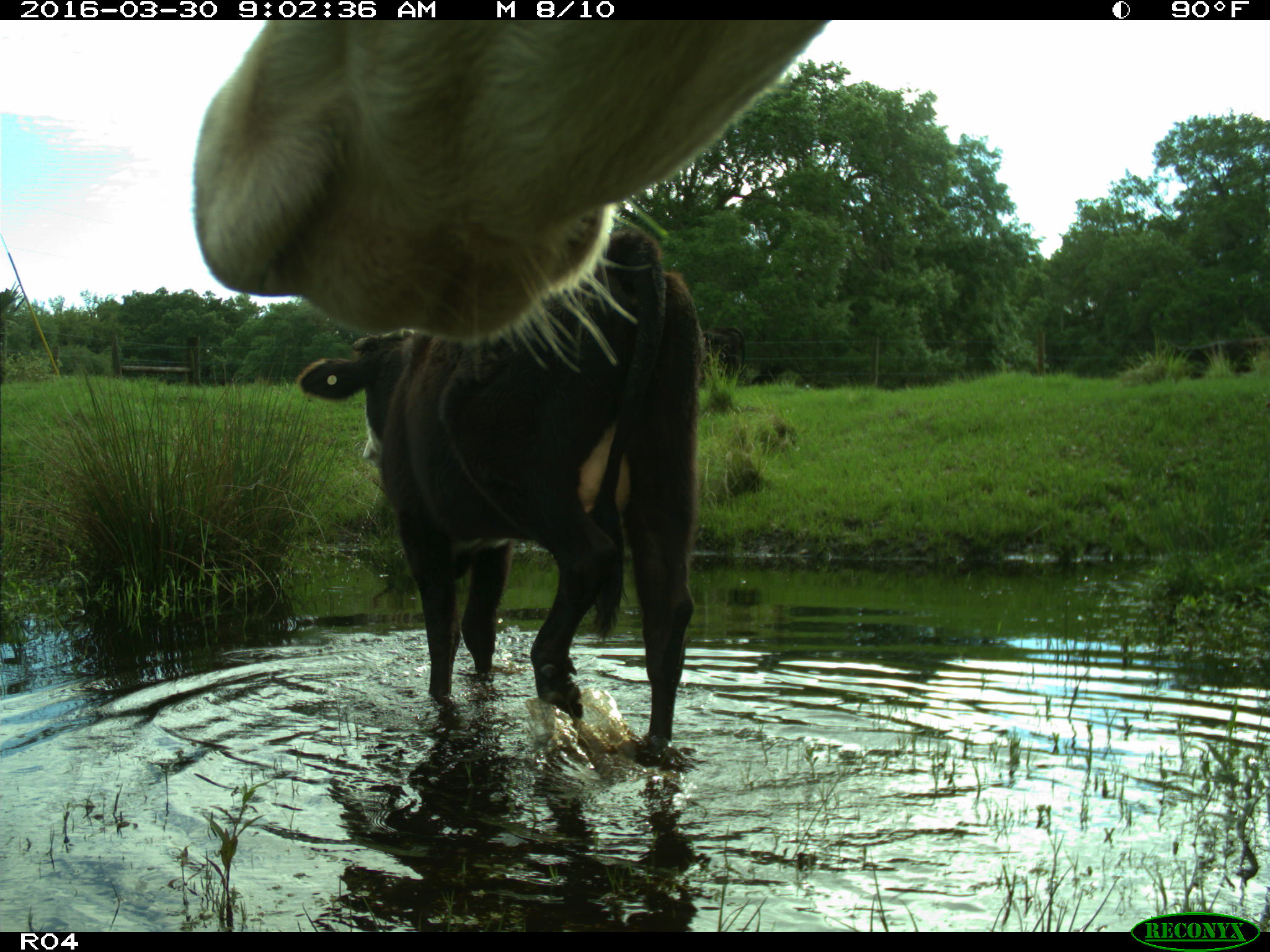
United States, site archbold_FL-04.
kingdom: Animalia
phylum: Chordata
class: Mammalia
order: Artiodactyla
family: Bovidae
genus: Bos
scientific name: Bos taurus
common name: domestic cow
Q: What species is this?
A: Bos taurus (domestic cow).